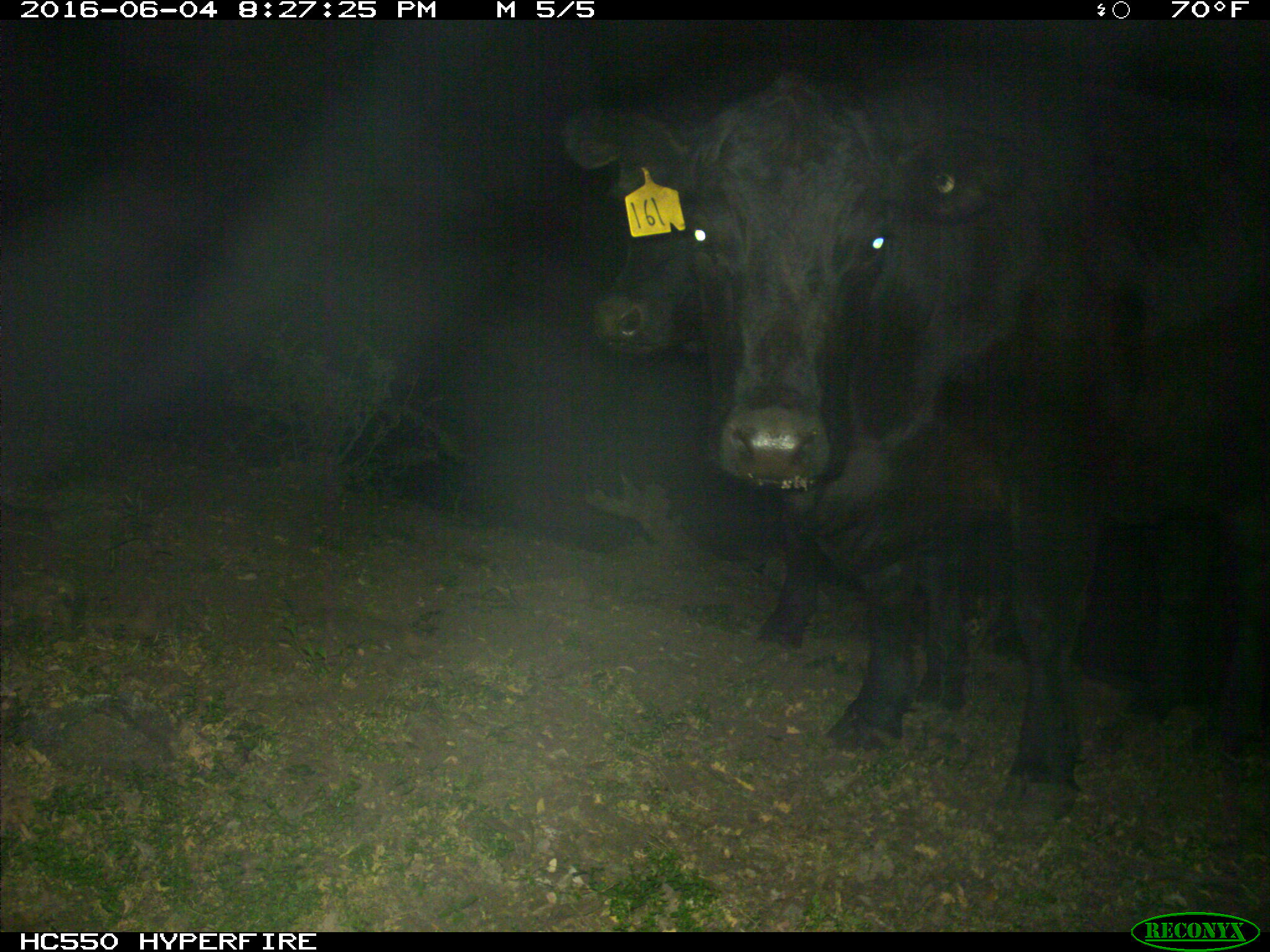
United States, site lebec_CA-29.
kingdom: Animalia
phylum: Chordata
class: Mammalia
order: Artiodactyla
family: Bovidae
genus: Bos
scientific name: Bos taurus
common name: domestic cow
Bos taurus (domestic cow).